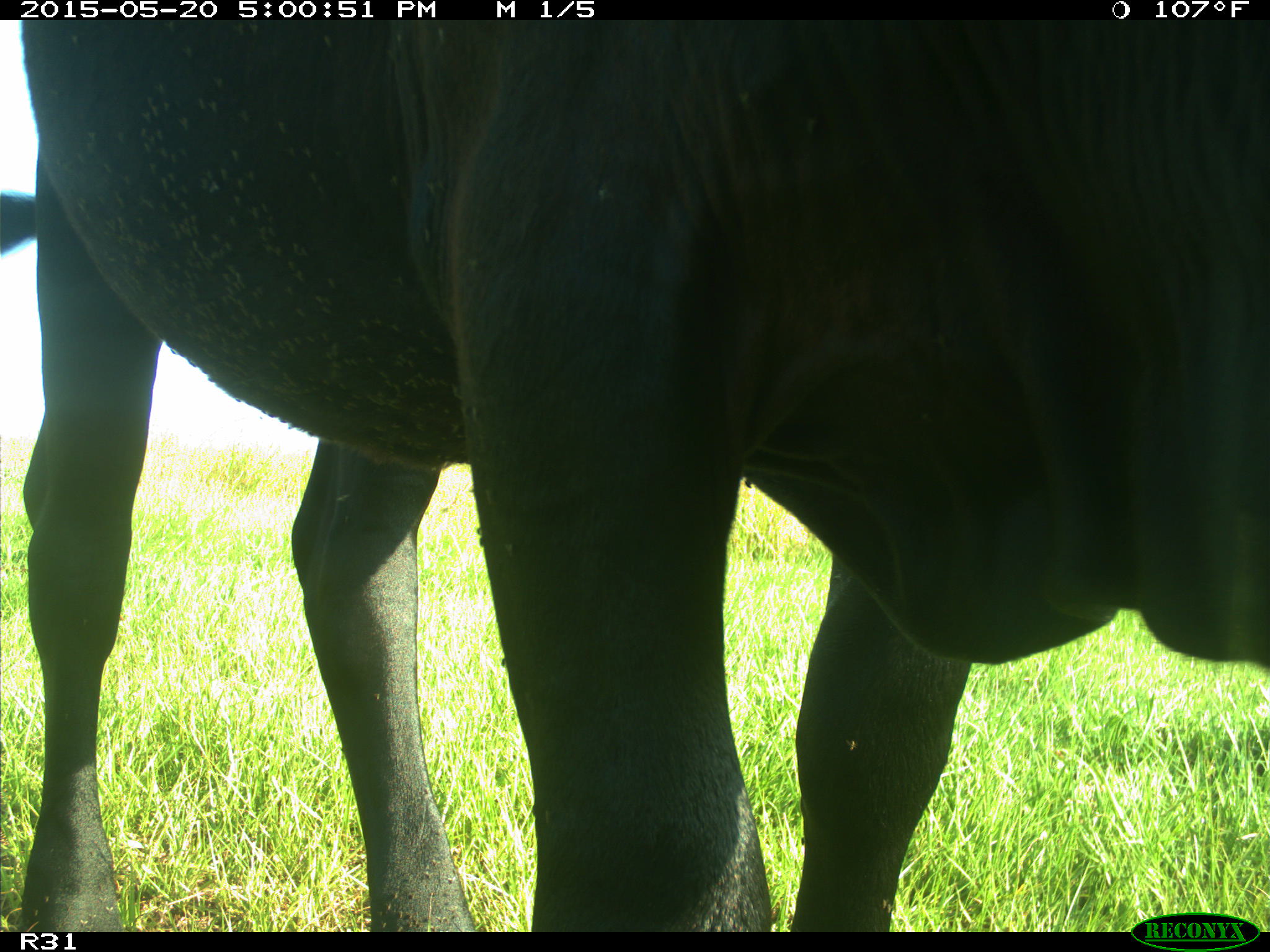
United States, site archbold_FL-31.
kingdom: Animalia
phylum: Chordata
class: Mammalia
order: Artiodactyla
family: Bovidae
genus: Bos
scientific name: Bos taurus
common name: domestic cow